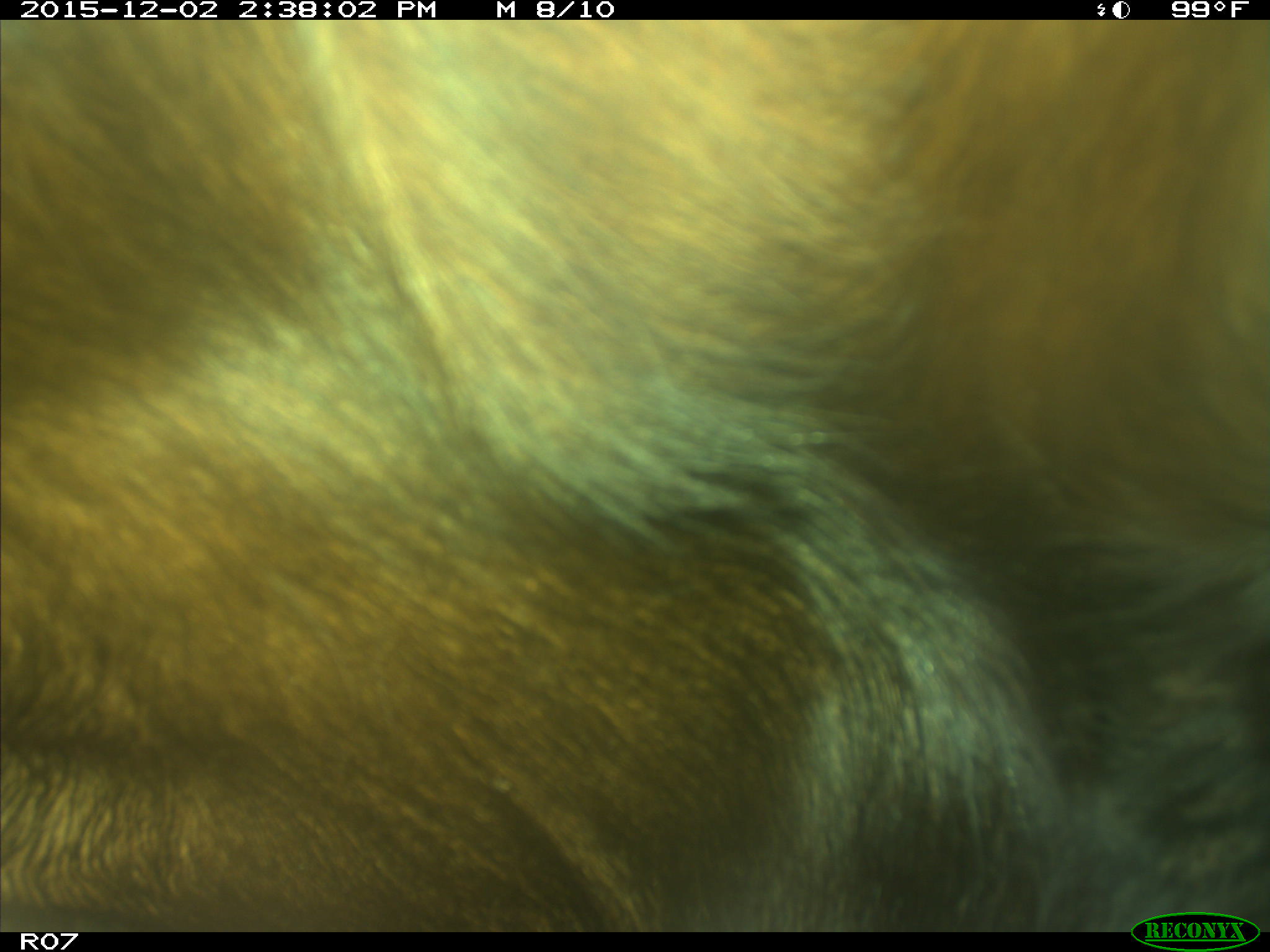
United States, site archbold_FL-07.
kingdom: Animalia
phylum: Chordata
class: Mammalia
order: Artiodactyla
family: Bovidae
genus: Bos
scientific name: Bos taurus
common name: domestic cow